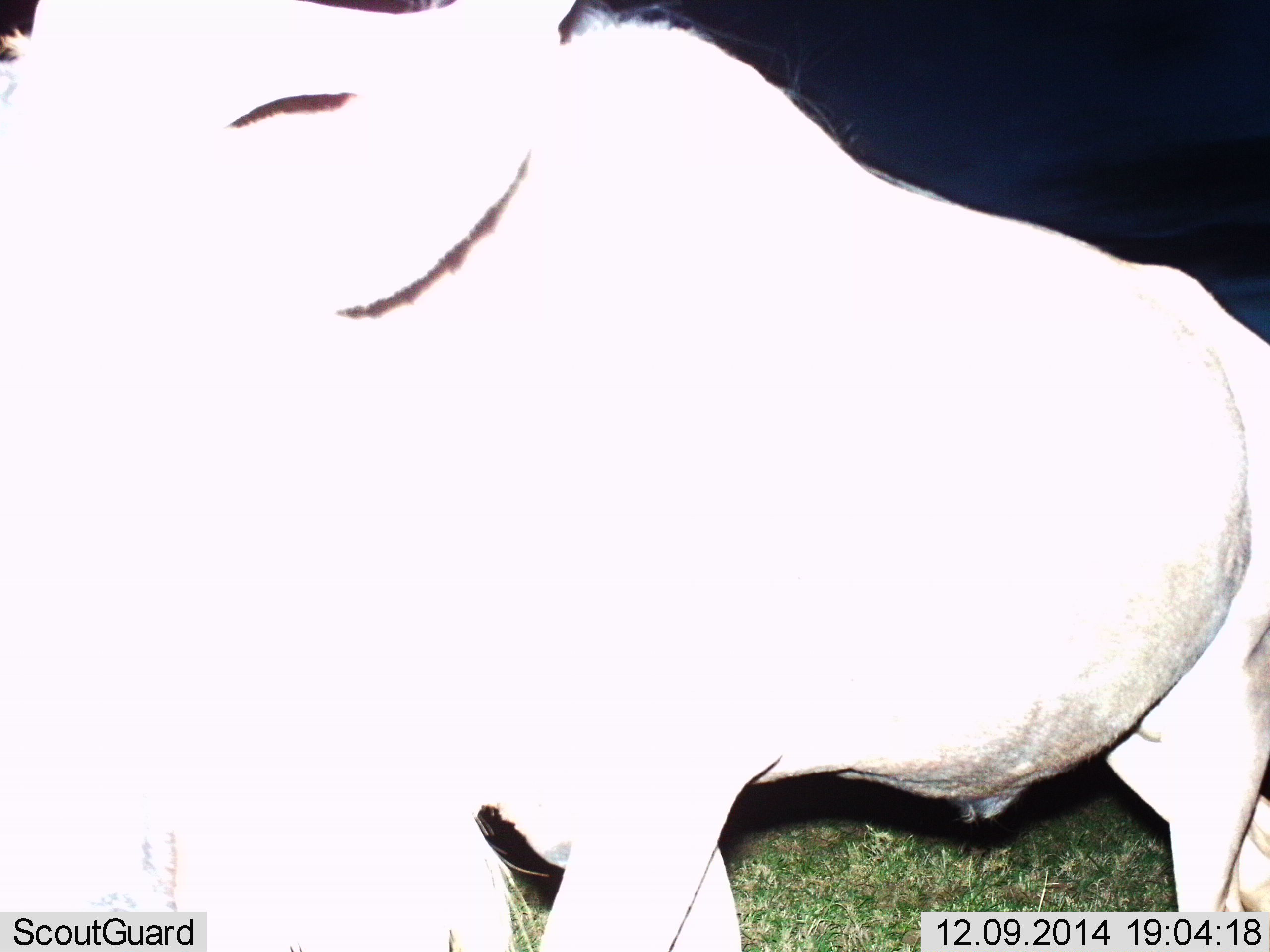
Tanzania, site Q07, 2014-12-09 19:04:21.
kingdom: Animalia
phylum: Chordata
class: Mammalia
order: Artiodactyla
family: Bovidae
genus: Connochaetes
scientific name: Connochaetes taurinus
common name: blue wildebeest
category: wildebeest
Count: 1.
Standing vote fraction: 70%.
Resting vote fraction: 0%.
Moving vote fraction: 30%.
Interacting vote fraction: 0%.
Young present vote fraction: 0%.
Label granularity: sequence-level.